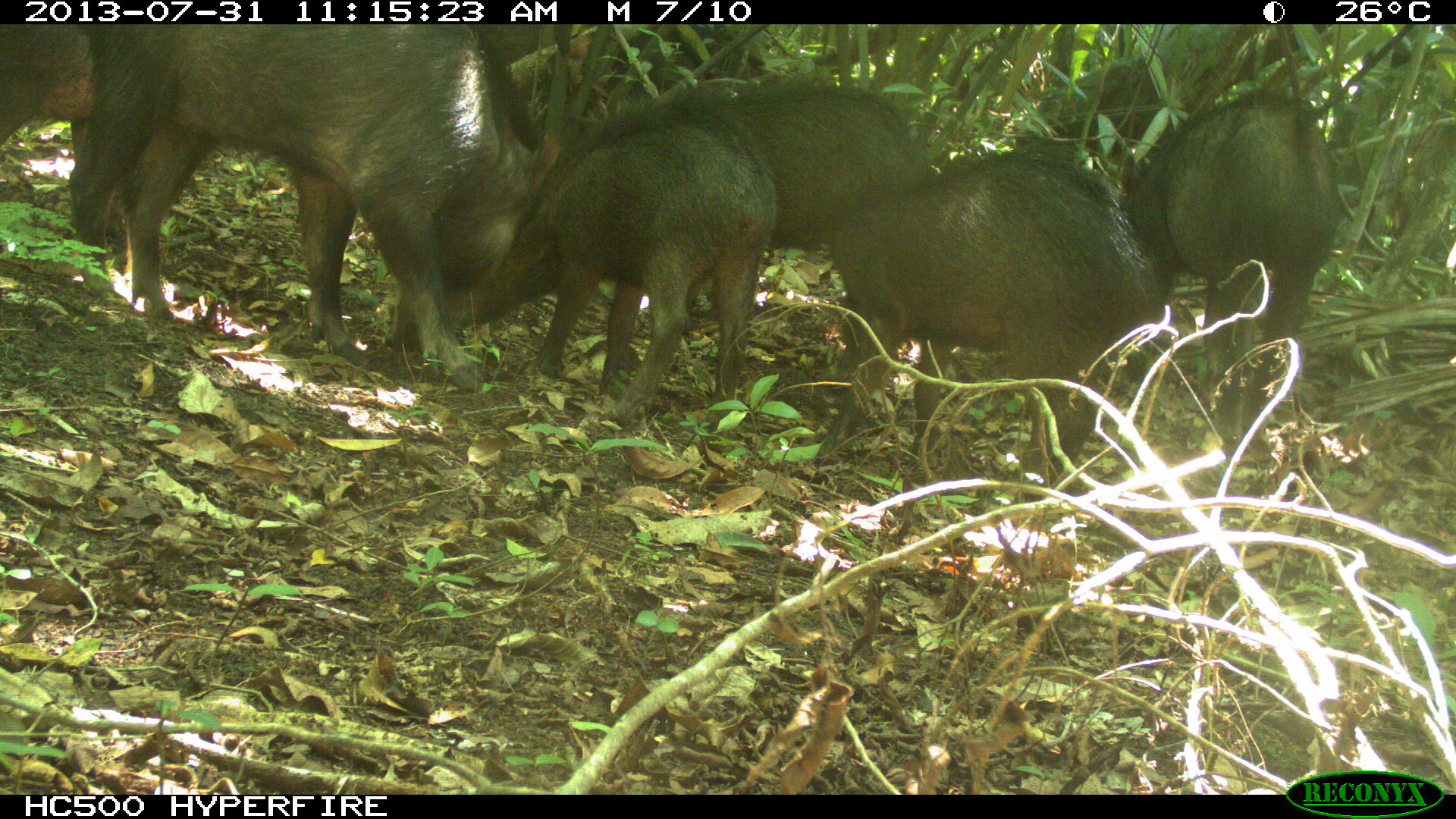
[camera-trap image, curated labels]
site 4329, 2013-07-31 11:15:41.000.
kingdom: Animalia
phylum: Chordata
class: Mammalia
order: Artiodactyla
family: Tayassuidae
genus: Tayassu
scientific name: Tayassu pecari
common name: white-lipped peccary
Tayassu pecari (white-lipped peccary), count 10.